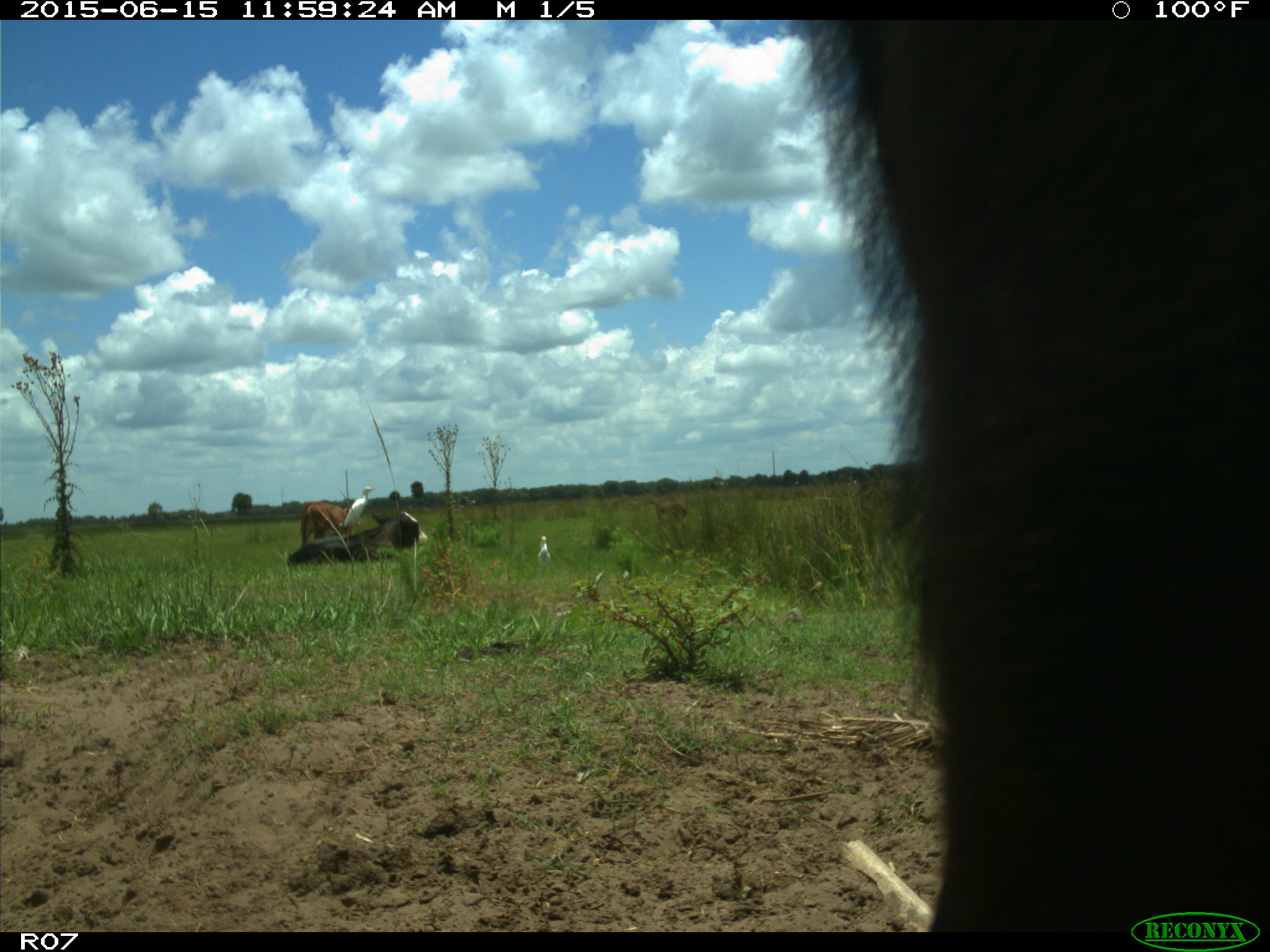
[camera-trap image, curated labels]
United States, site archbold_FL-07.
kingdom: Animalia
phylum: Chordata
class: Mammalia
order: Artiodactyla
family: Bovidae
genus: Bos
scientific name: Bos taurus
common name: domestic cow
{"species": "Bos taurus (domestic cow)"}